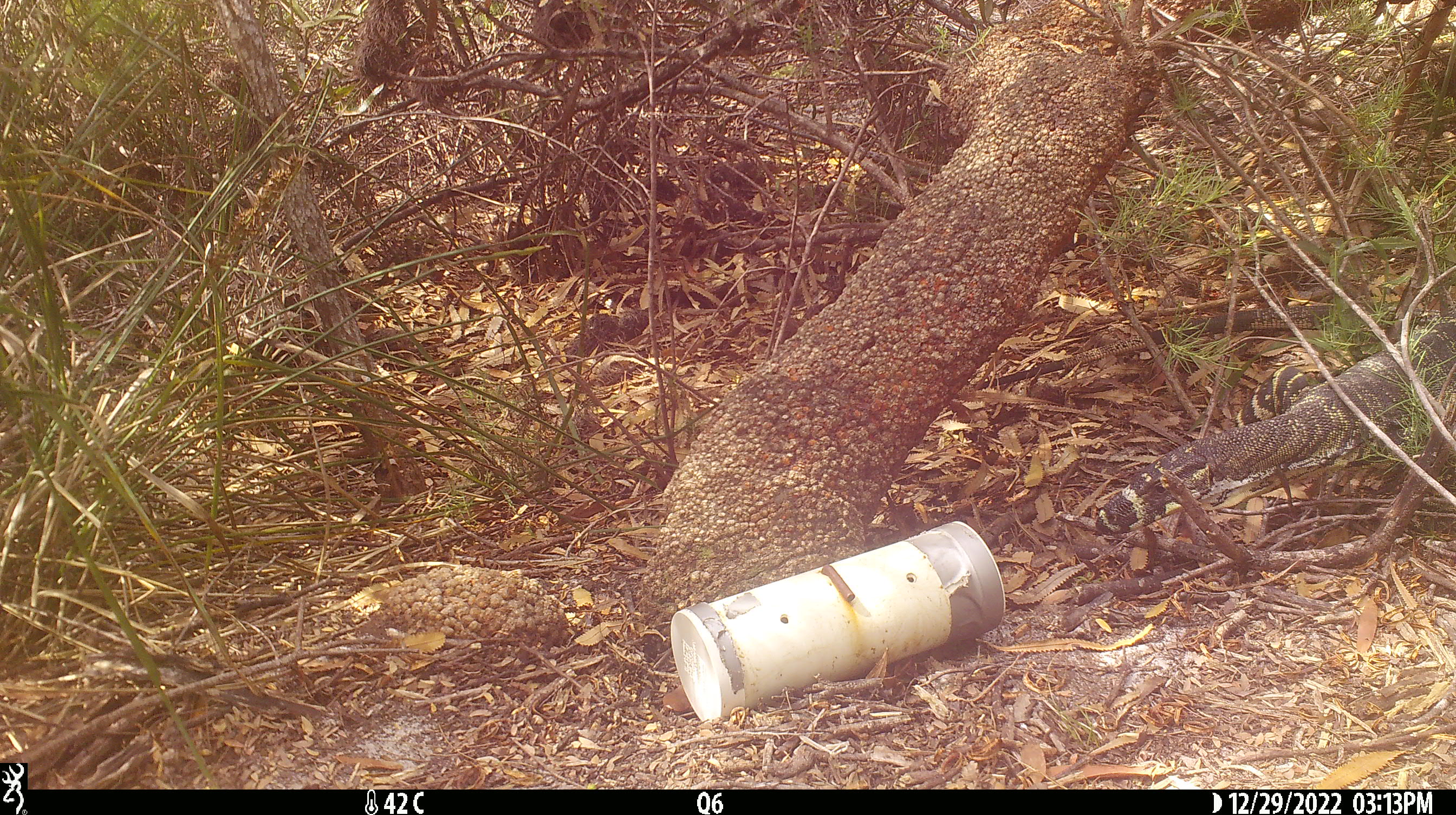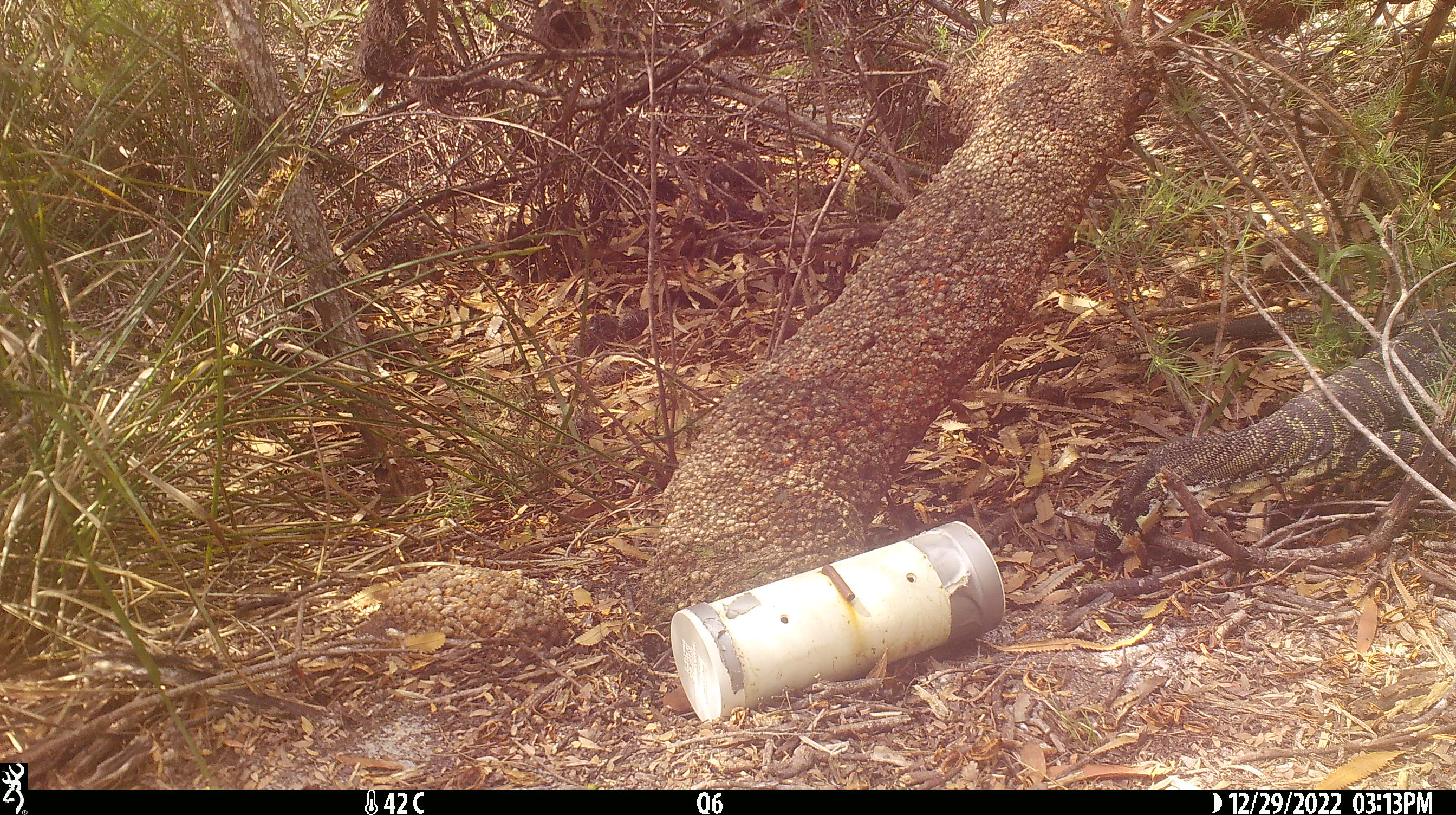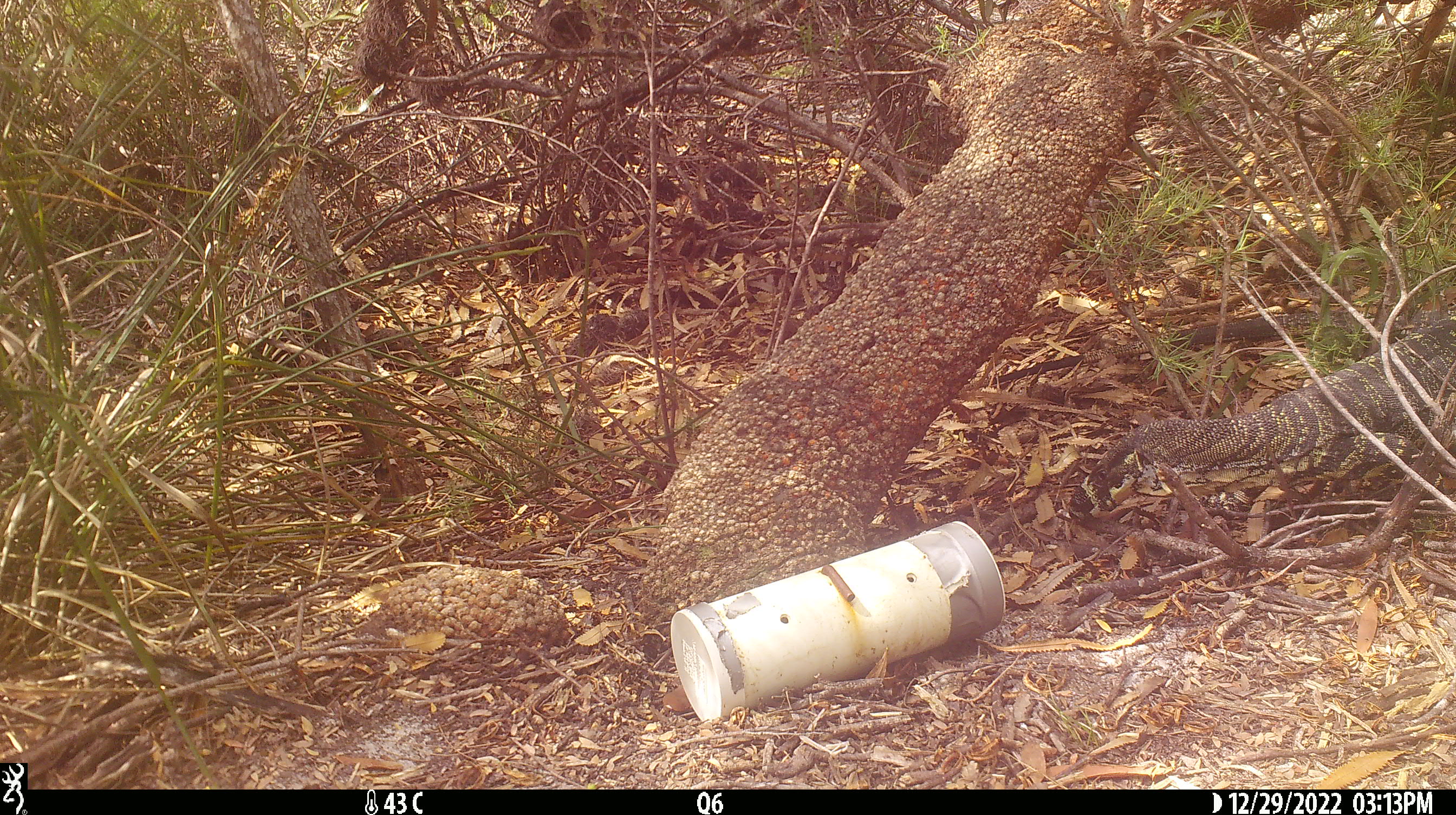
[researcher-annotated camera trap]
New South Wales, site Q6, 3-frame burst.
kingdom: Animalia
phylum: Chordata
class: Reptilia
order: Squamata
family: Varanidae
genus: Varanus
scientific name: Varanus varius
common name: lace monitor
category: goanna